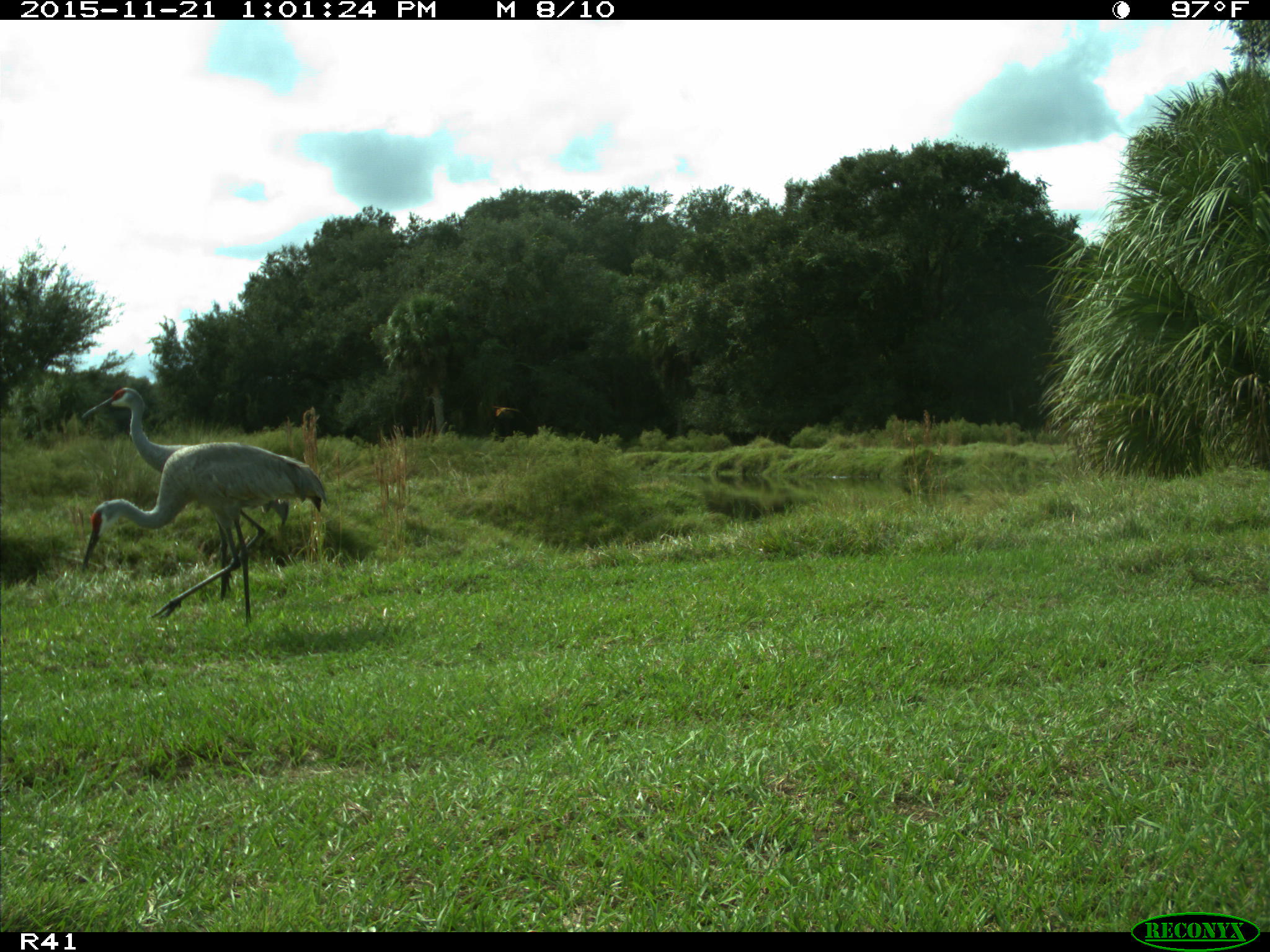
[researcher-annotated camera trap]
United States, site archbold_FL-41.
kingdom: Animalia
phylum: Chordata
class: Aves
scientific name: Aves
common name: birds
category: unidentified bird